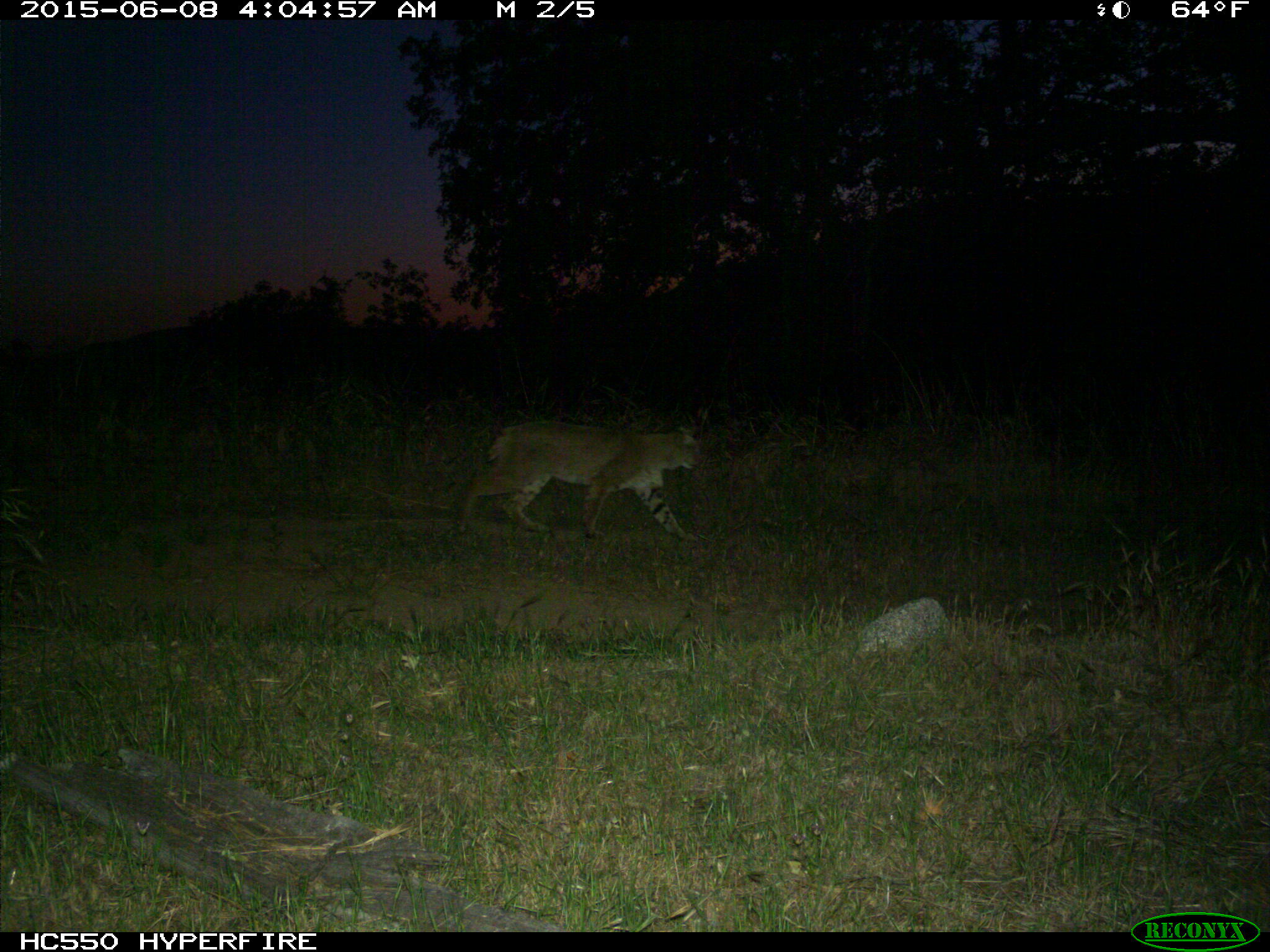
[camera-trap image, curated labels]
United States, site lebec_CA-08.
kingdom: Animalia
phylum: Chordata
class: Mammalia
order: Carnivora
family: Felidae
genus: Lynx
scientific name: Lynx rufus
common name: bobcat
Lynx rufus (bobcat).